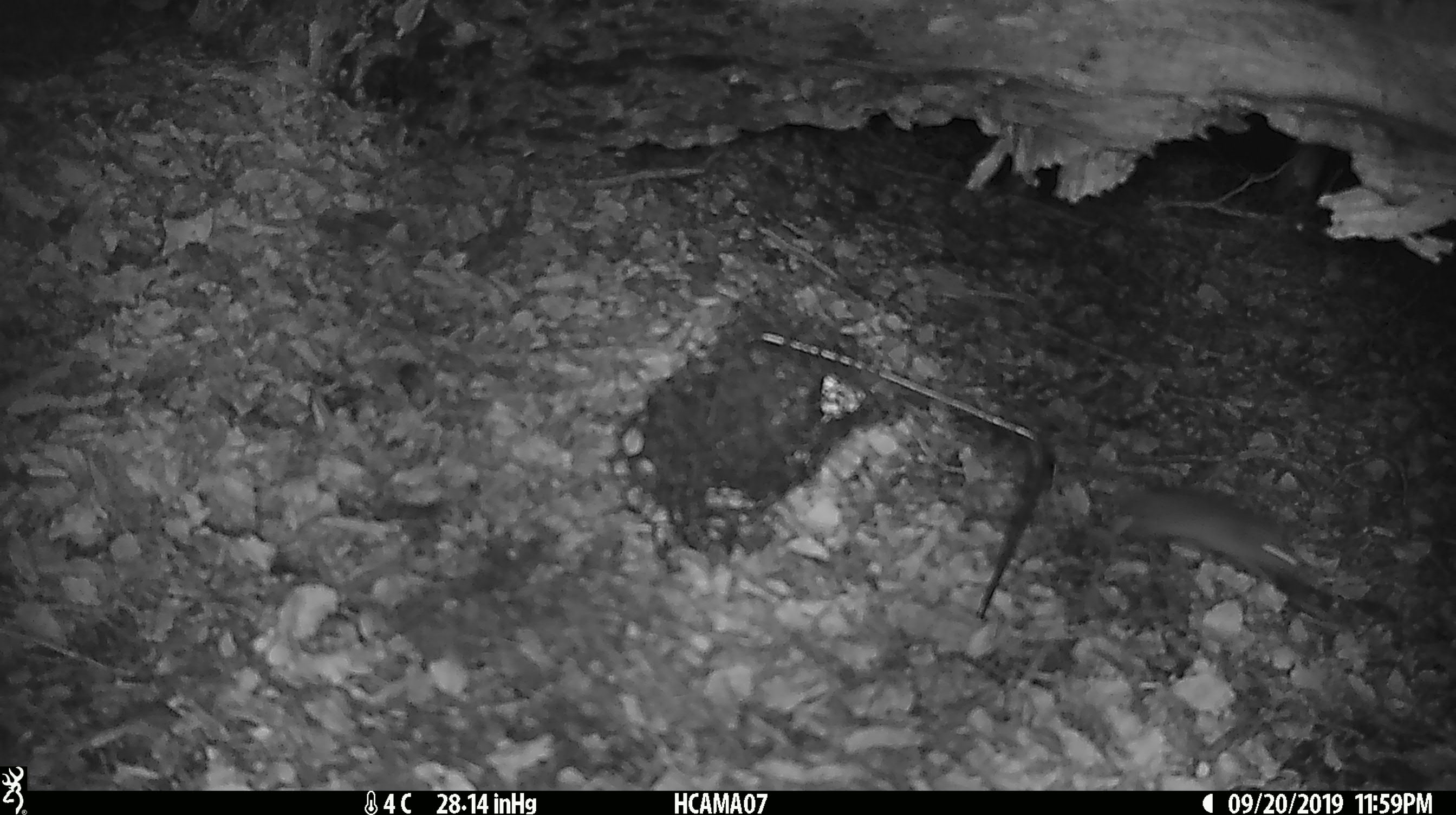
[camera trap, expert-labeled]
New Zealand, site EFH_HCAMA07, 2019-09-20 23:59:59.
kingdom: Animalia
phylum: Chordata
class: Mammalia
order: Rodentia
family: Muridae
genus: Mus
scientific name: Mus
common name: mouse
Mouse (Mus).